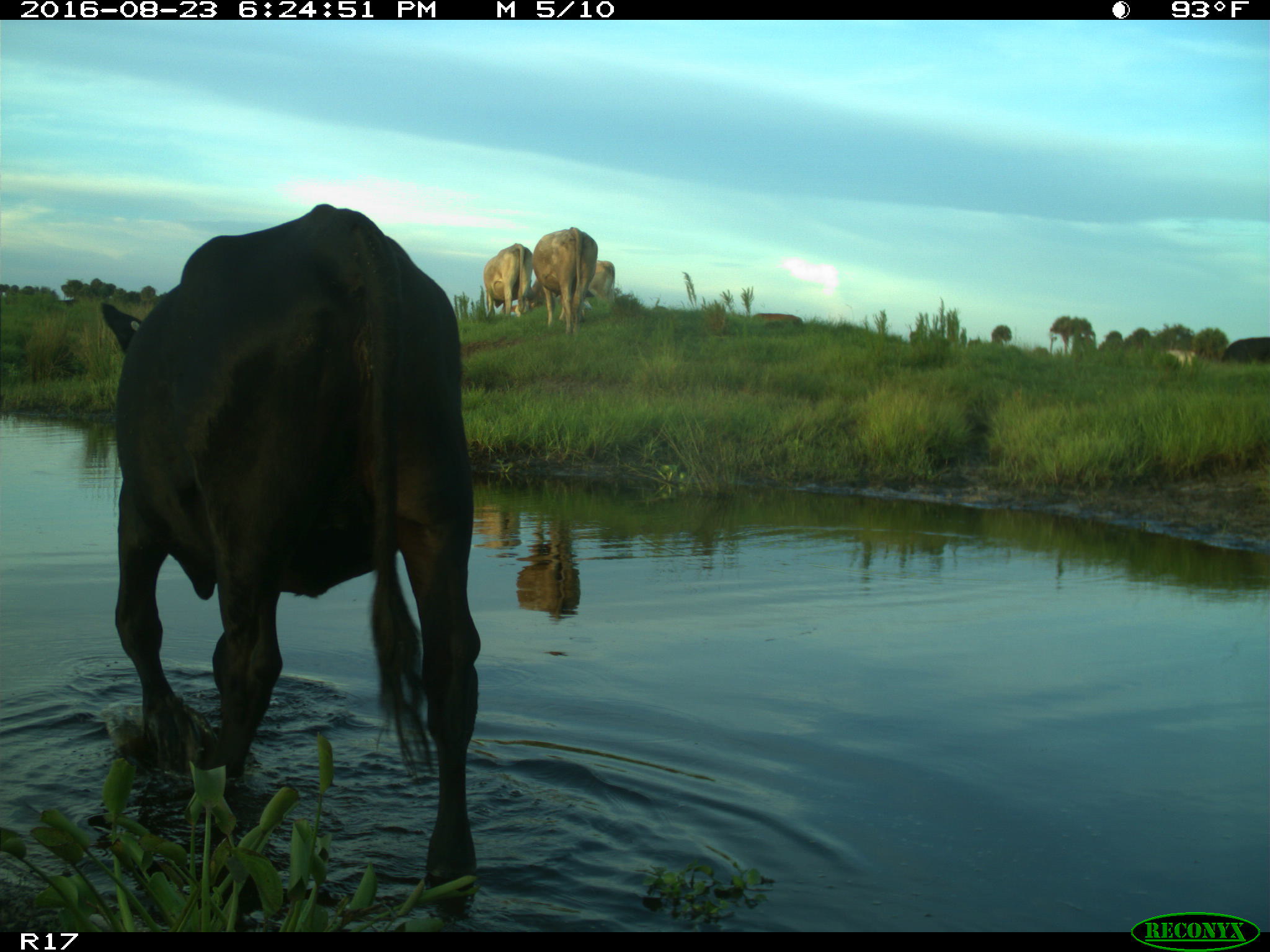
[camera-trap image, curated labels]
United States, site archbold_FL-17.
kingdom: Animalia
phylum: Chordata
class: Mammalia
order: Artiodactyla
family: Bovidae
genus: Bos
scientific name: Bos taurus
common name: domestic cow